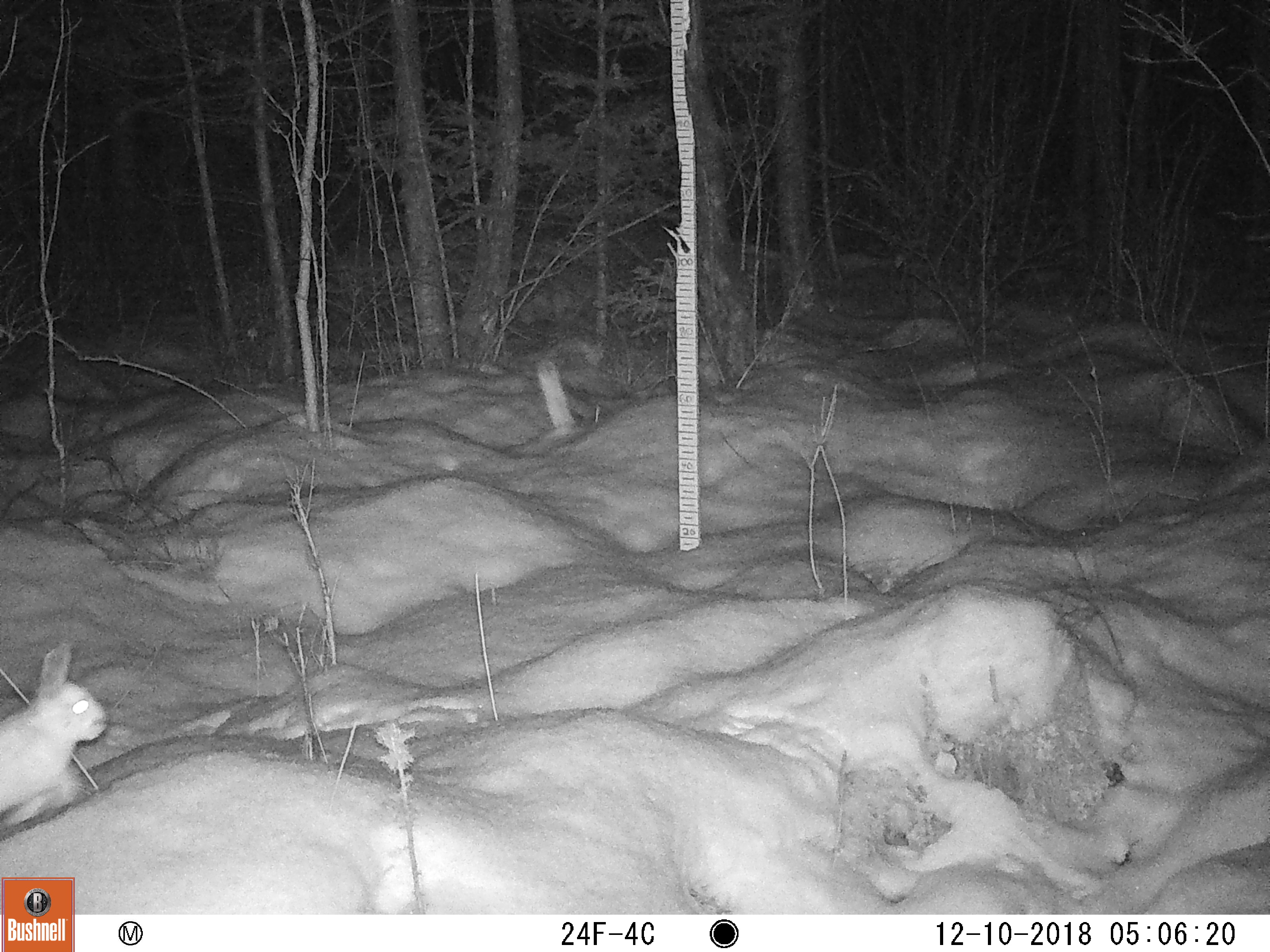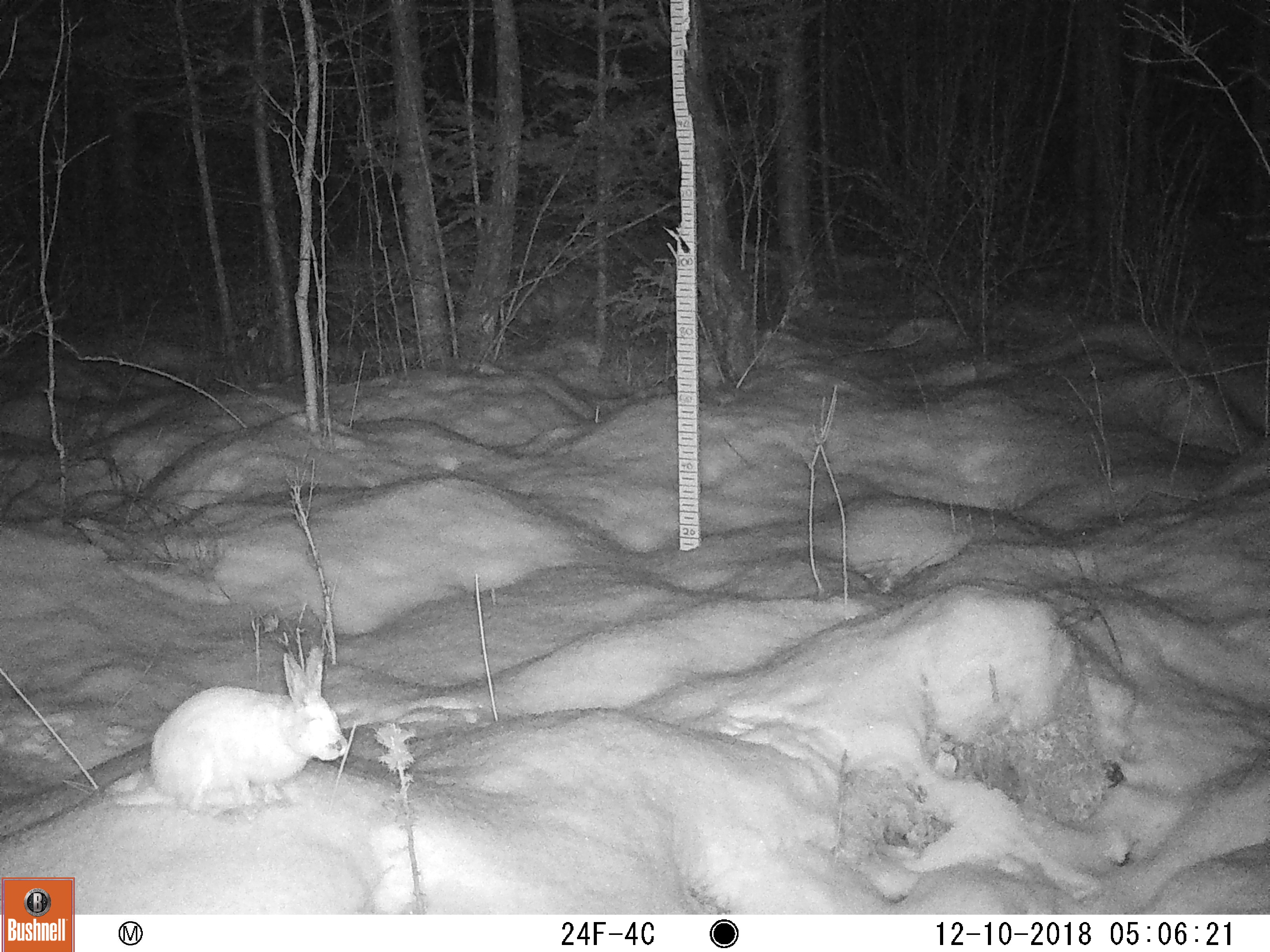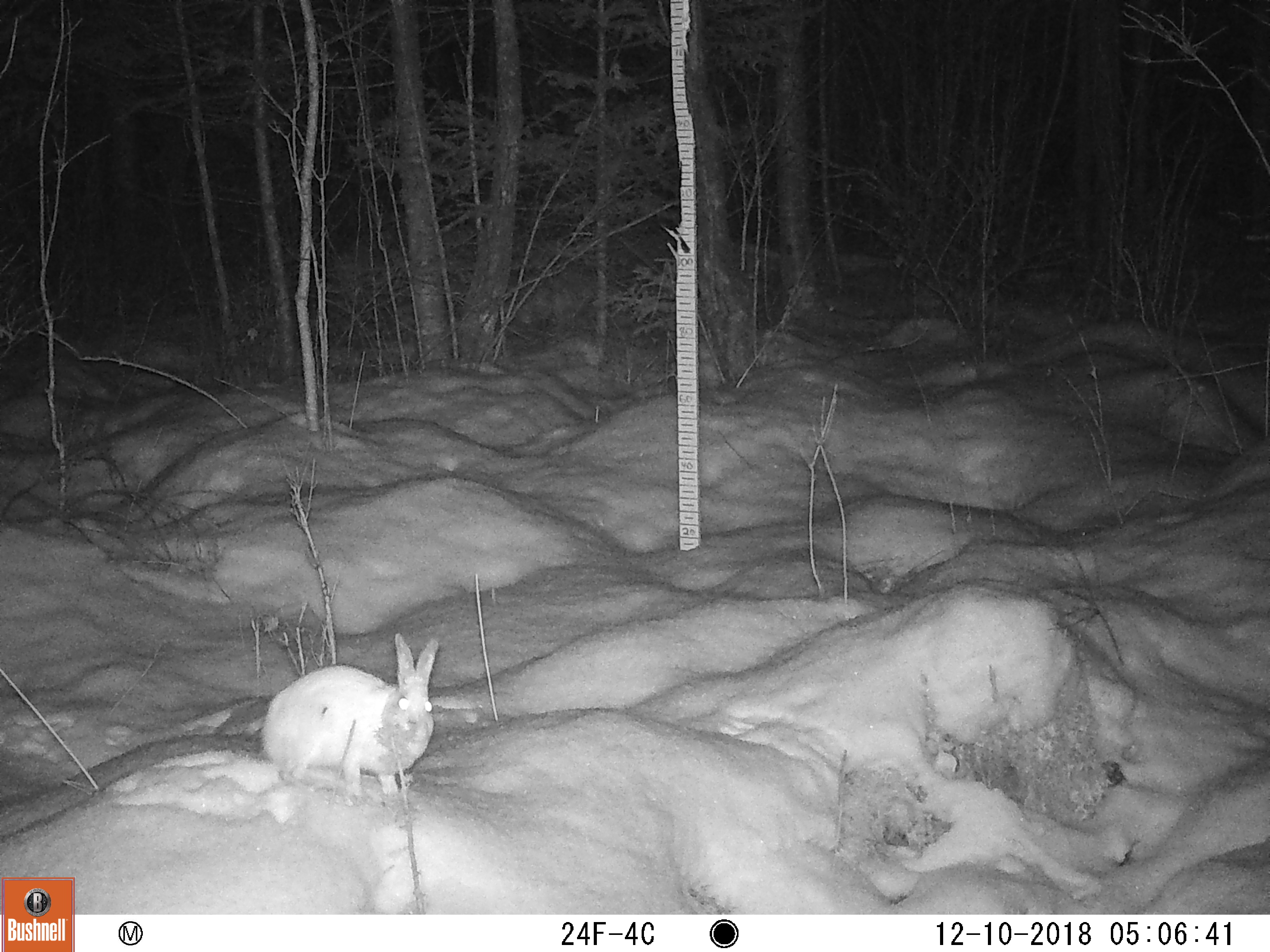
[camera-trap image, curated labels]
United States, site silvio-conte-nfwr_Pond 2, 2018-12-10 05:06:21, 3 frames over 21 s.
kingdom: Animalia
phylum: Chordata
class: Mammalia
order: Lagomorpha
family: Leporidae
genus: Lepus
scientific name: Lepus americanus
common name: snowshoe hare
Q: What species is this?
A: Snowshoe hare (Lepus americanus).